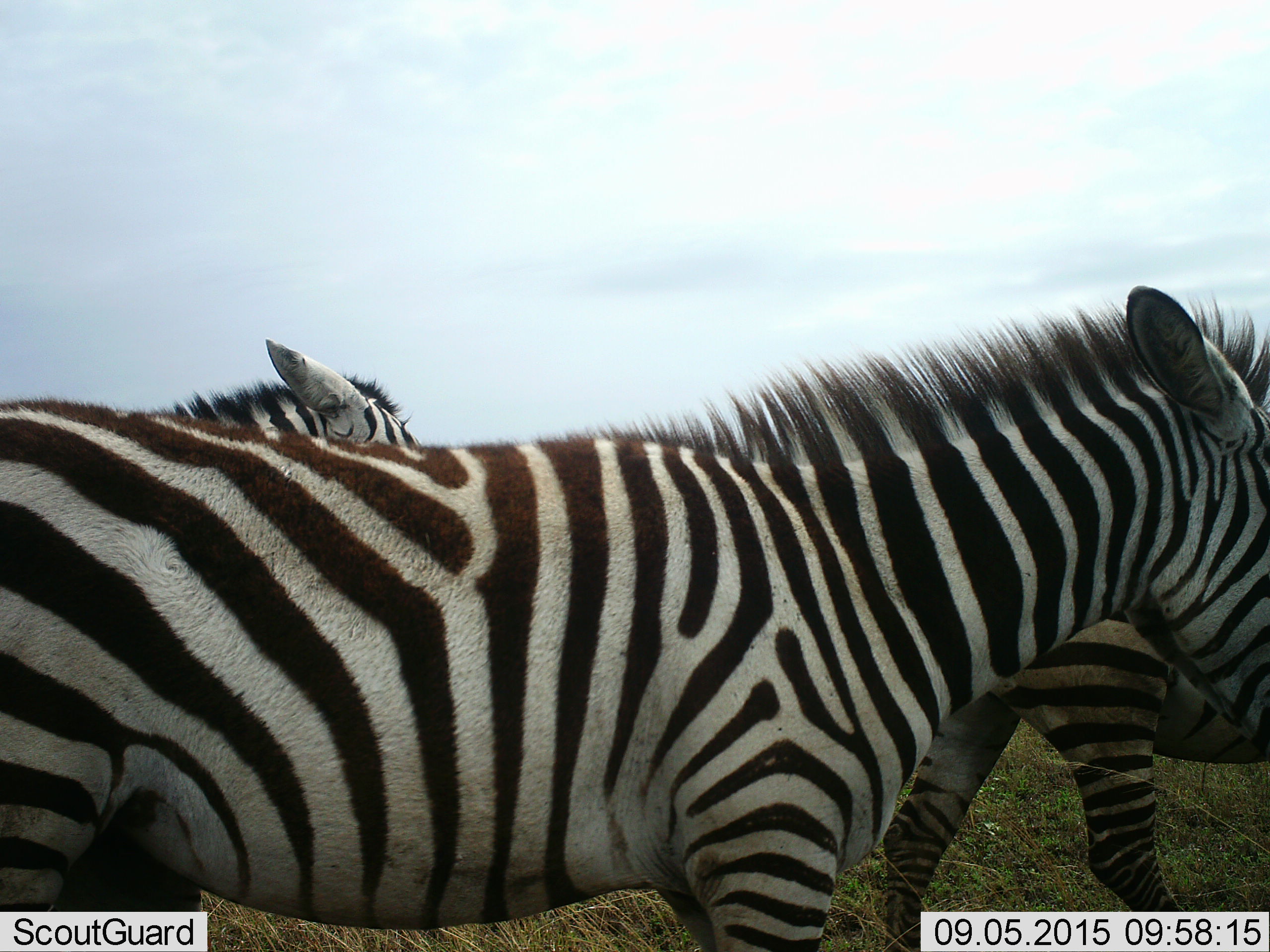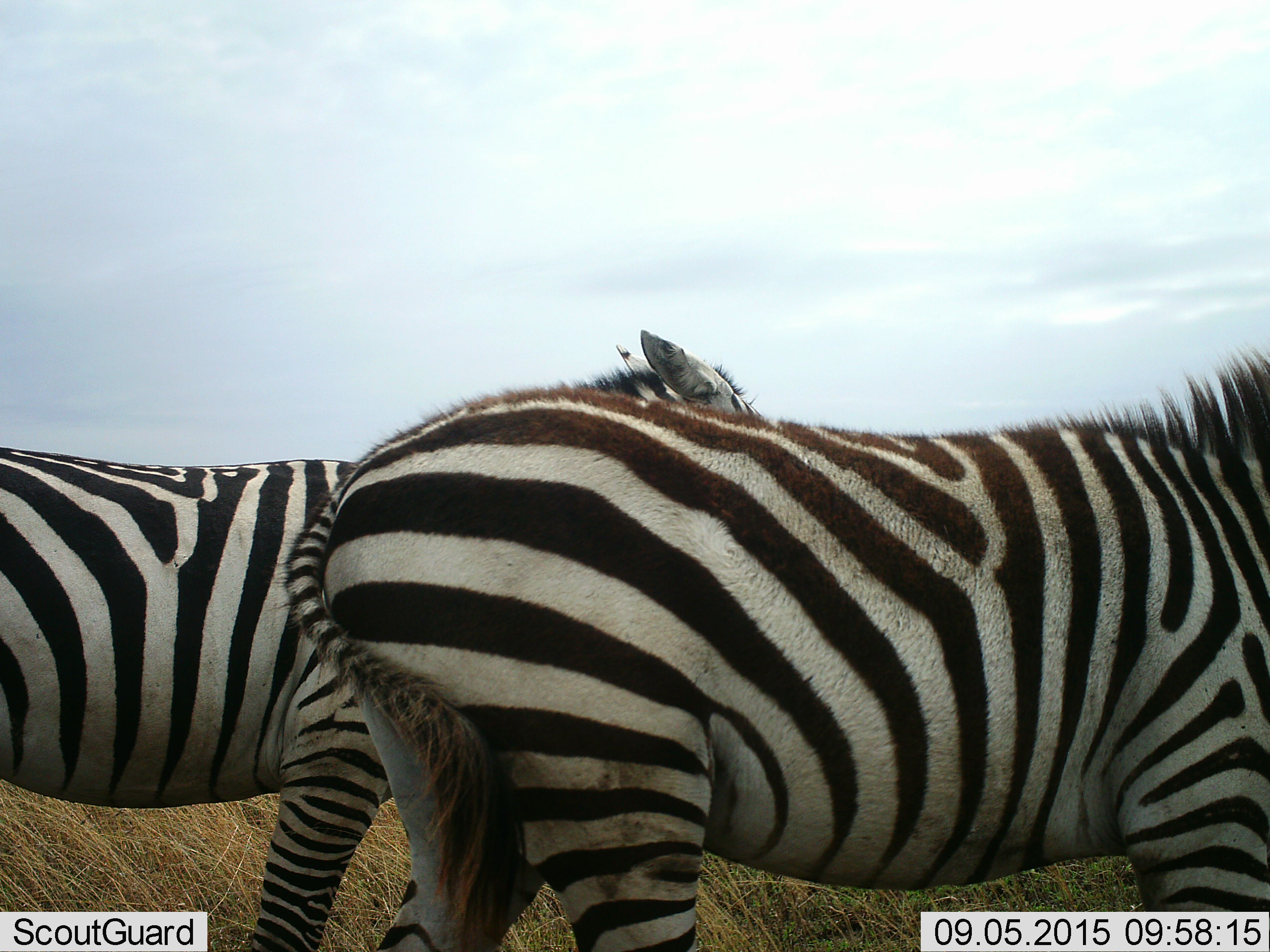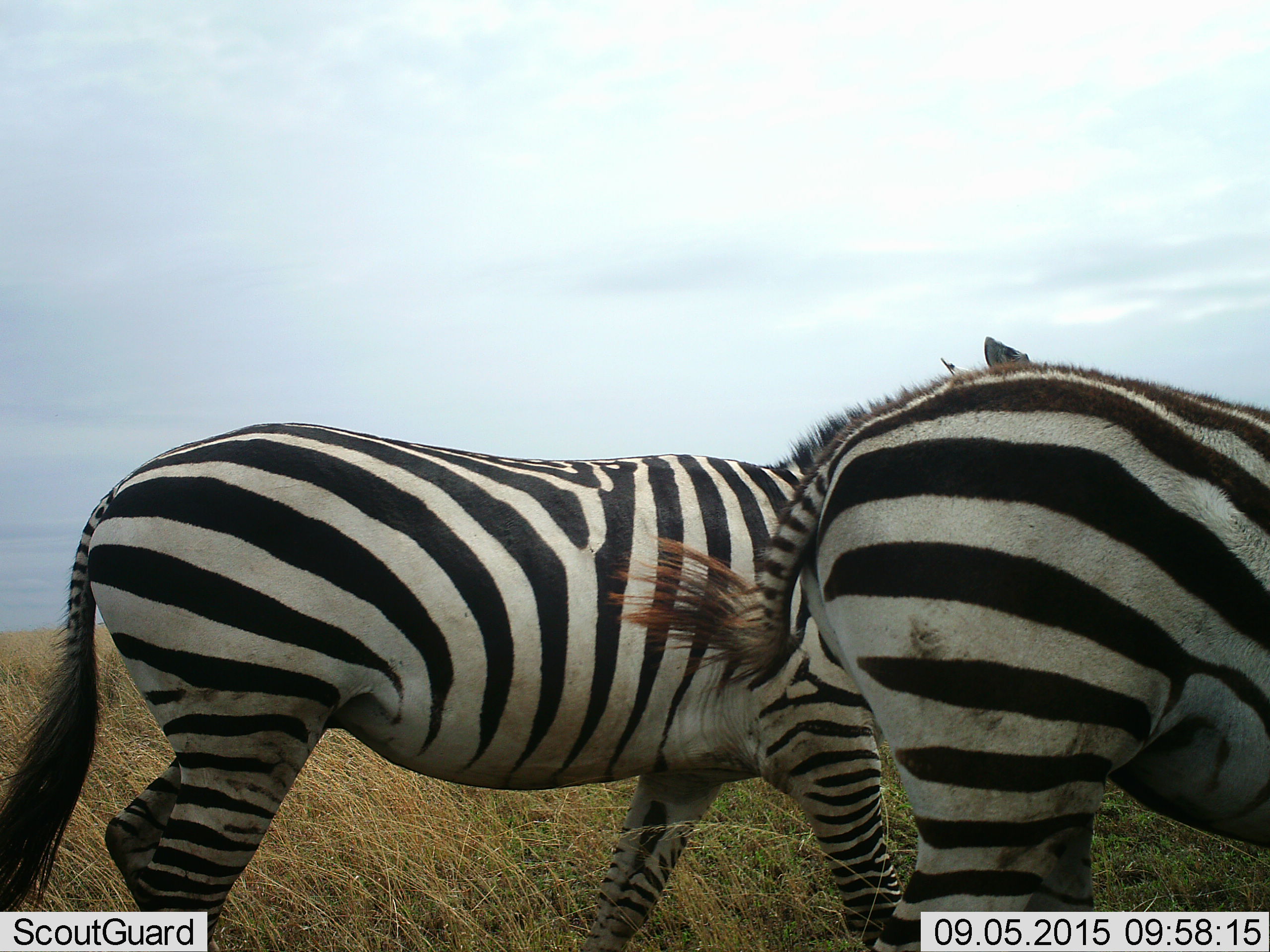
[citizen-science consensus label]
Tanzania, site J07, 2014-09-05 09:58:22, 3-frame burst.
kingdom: Animalia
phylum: Chordata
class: Mammalia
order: Perissodactyla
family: Equidae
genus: Equus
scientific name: Equus quagga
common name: plains zebra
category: zebra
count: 3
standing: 20%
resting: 0%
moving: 80%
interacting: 0%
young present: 0%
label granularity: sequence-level